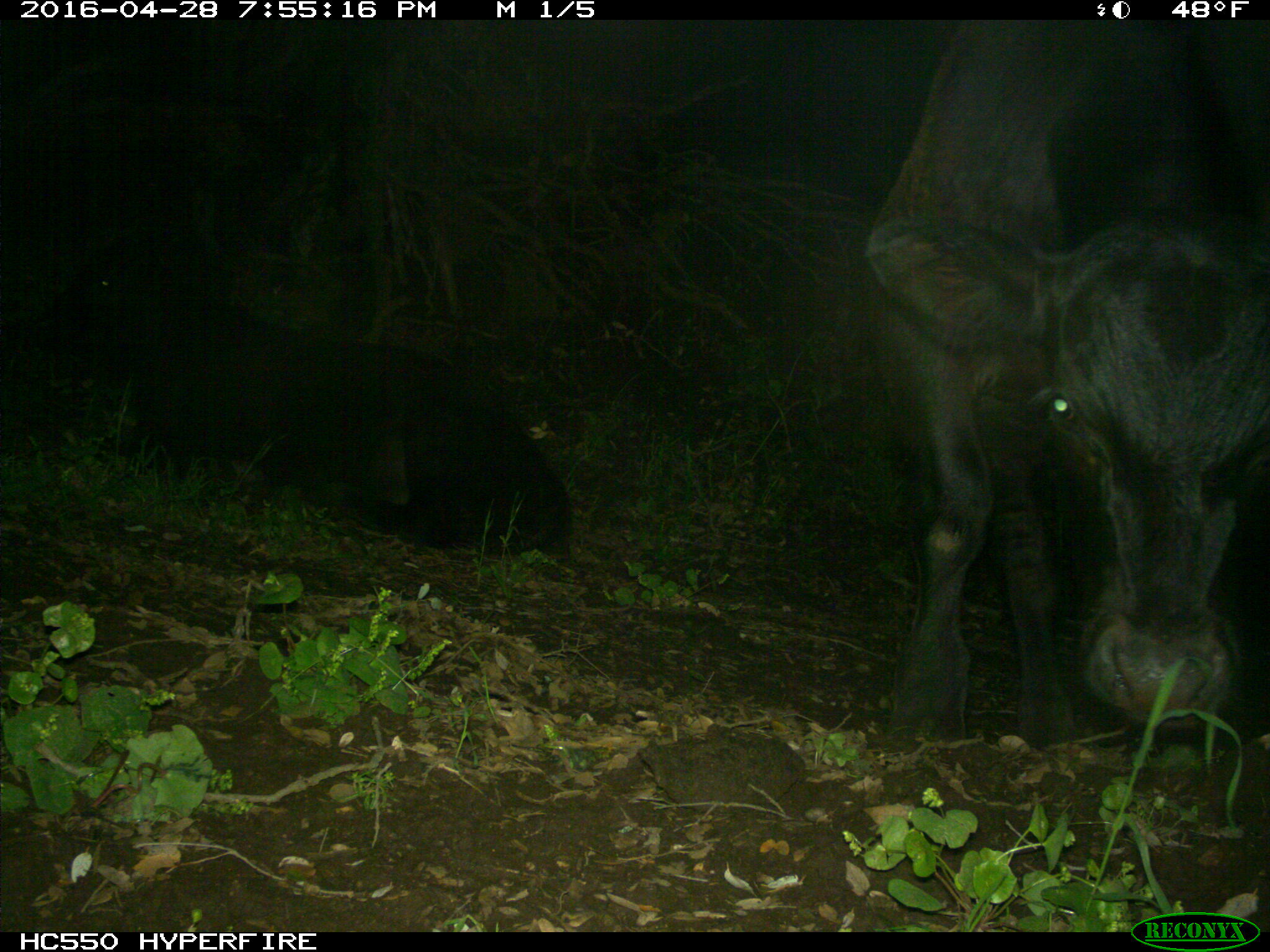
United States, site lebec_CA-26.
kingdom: Animalia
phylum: Chordata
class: Mammalia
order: Artiodactyla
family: Bovidae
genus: Bos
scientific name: Bos taurus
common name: domestic cow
Bos taurus (domestic cow).